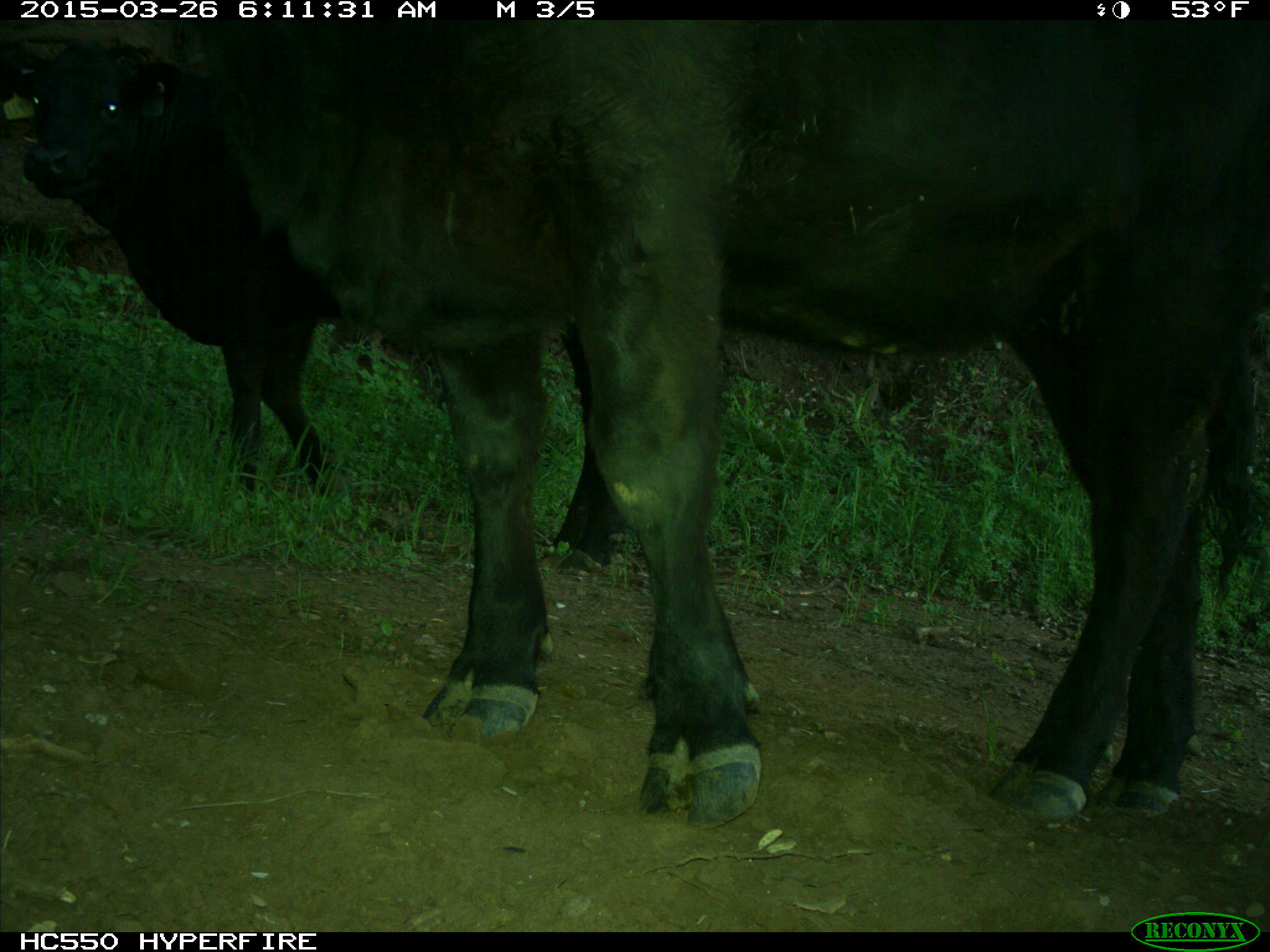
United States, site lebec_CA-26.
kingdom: Animalia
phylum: Chordata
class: Mammalia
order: Artiodactyla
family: Bovidae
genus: Bos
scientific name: Bos taurus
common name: domestic cow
Bos taurus (domestic cow).